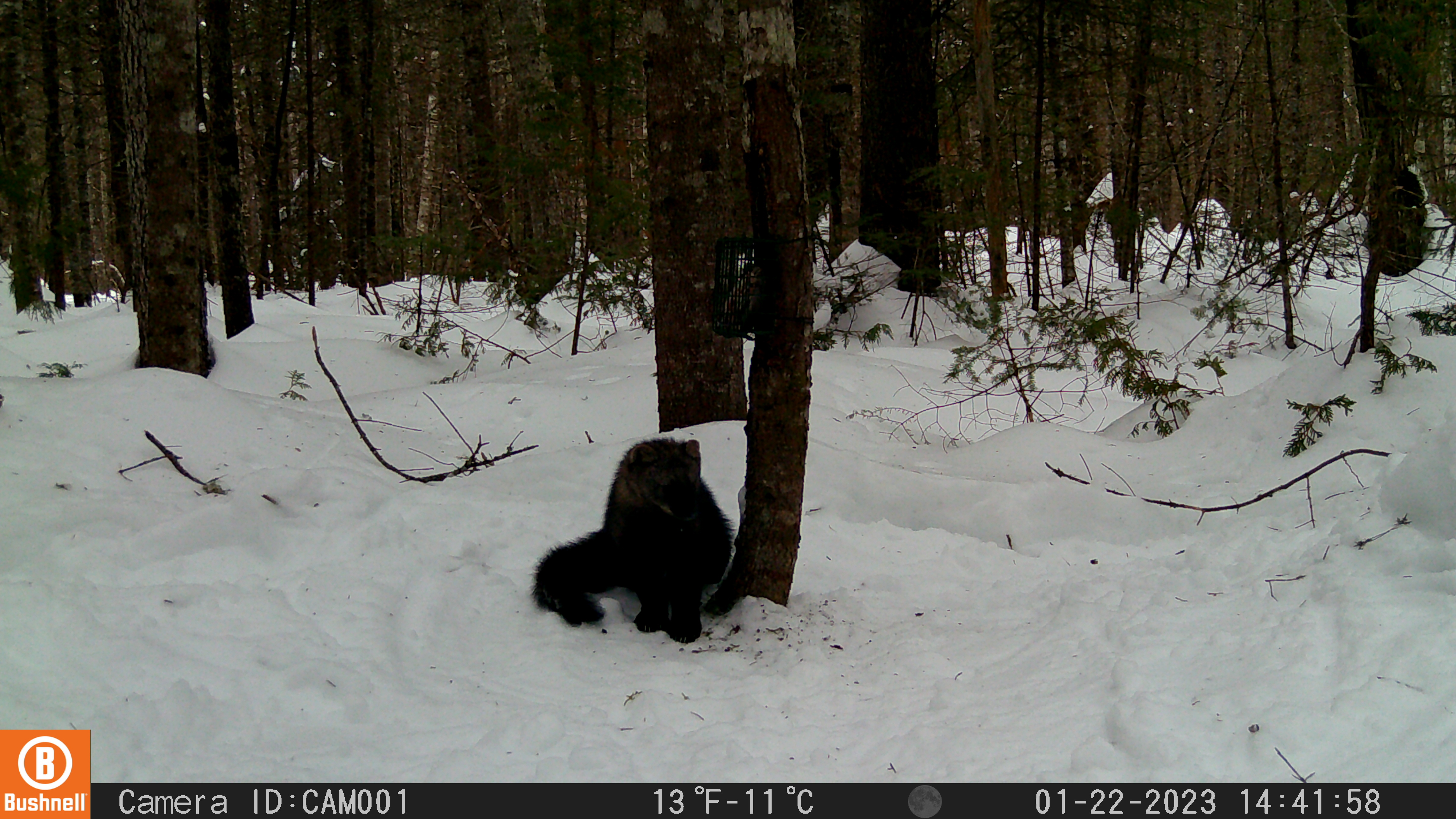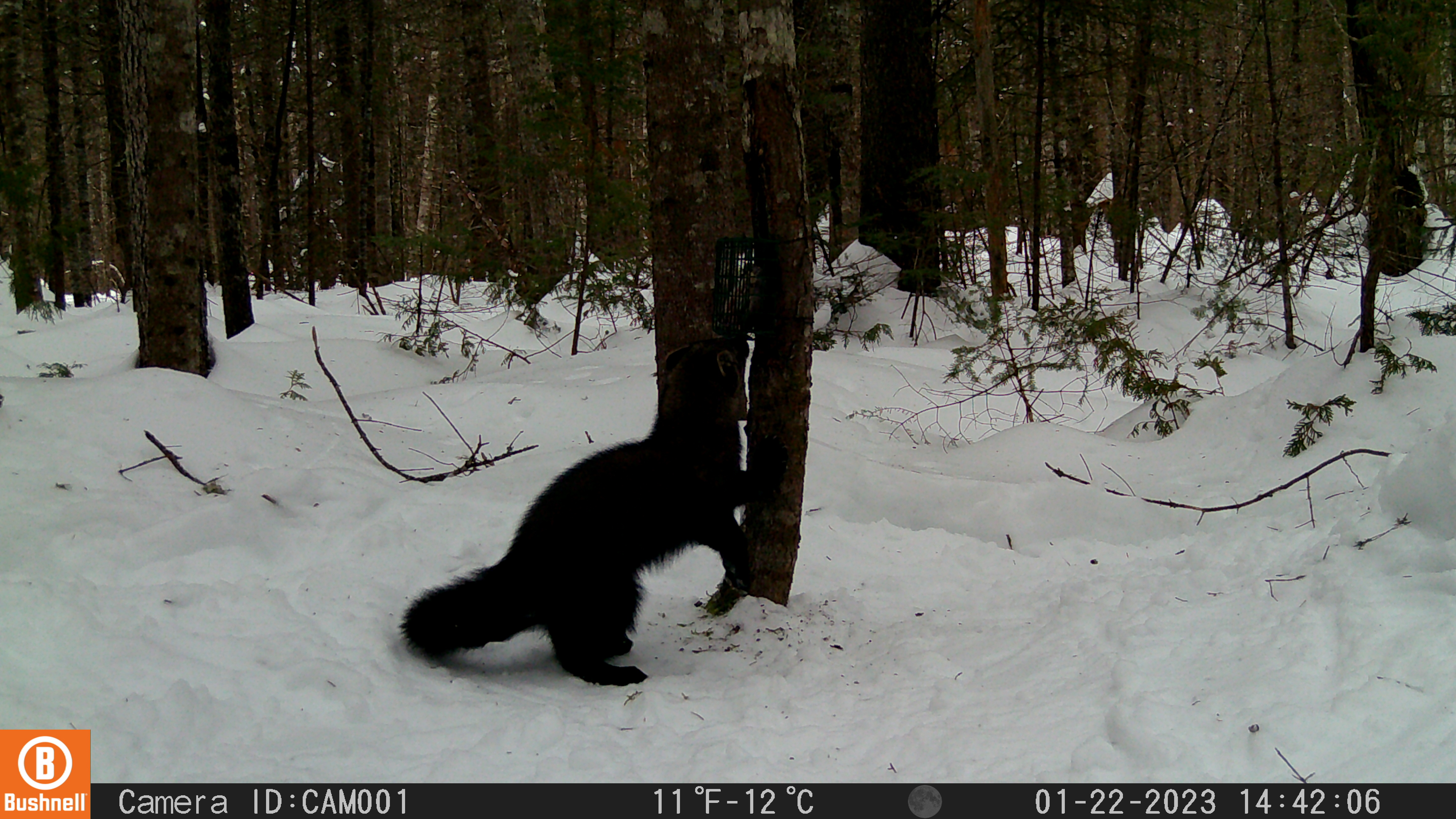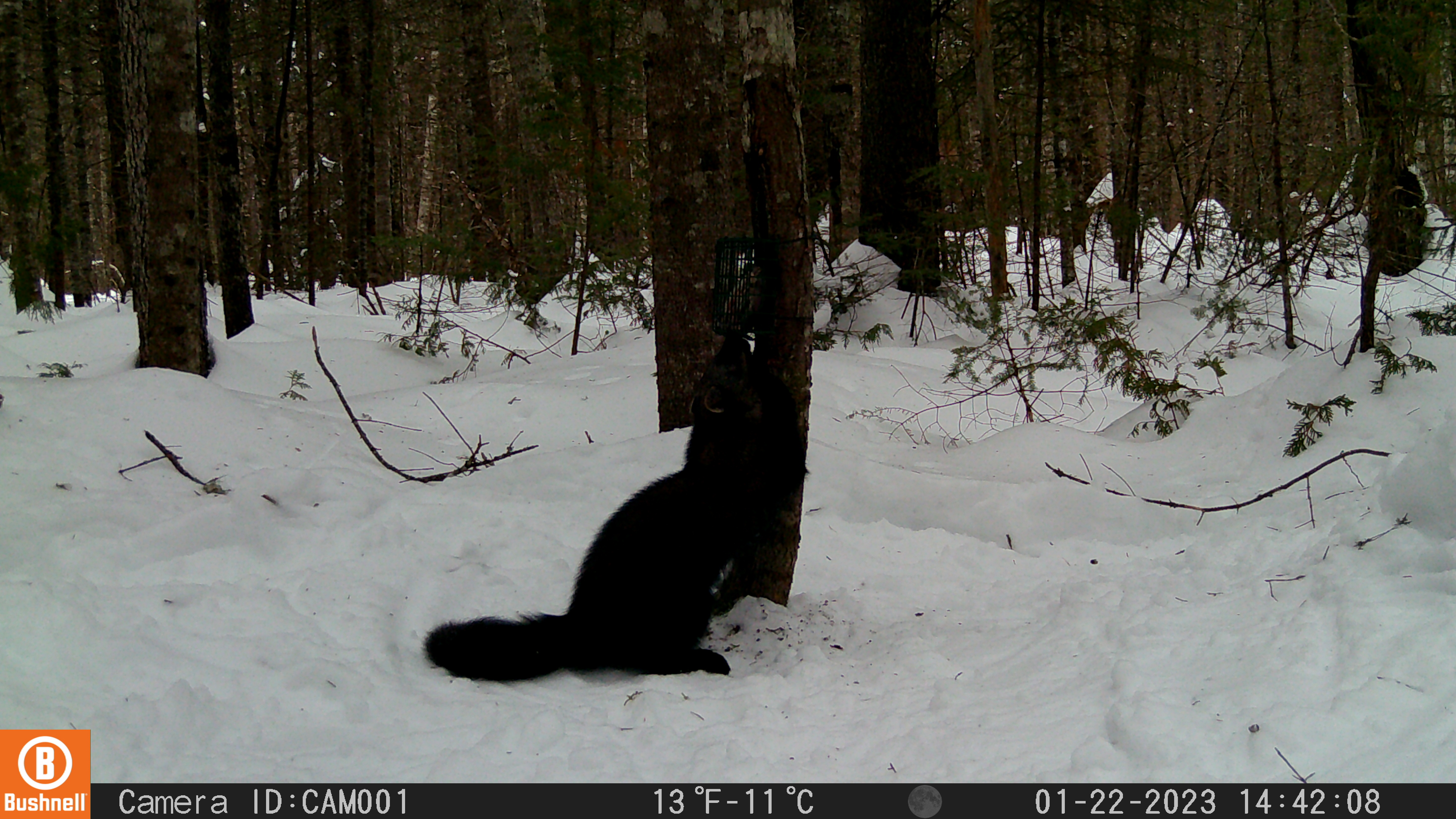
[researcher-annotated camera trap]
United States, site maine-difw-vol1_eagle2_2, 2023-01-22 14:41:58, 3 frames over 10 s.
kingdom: Animalia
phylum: Chordata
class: Mammalia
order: Carnivora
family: Mustelidae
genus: Pekania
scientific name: Pekania pennanti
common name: fisher